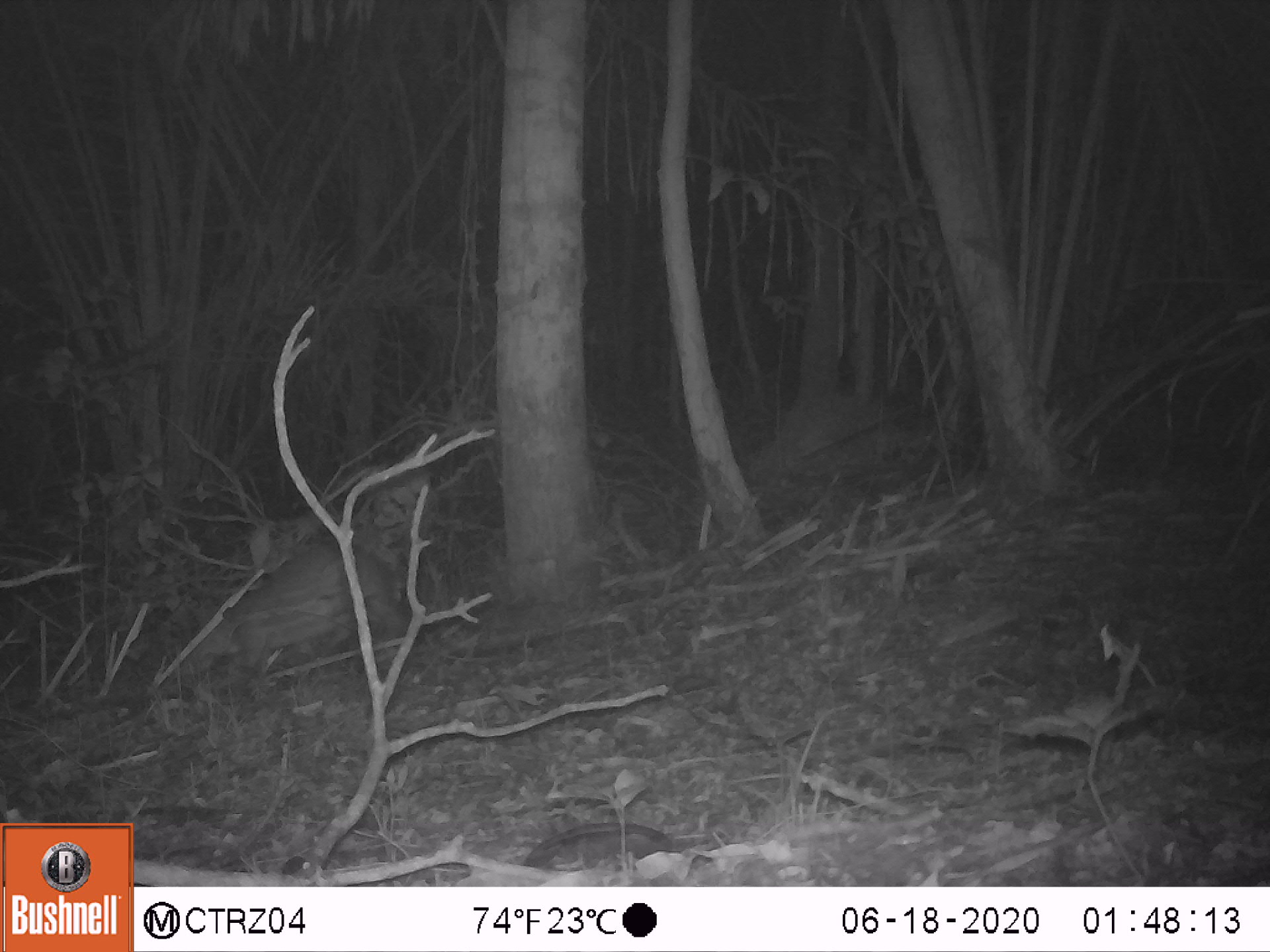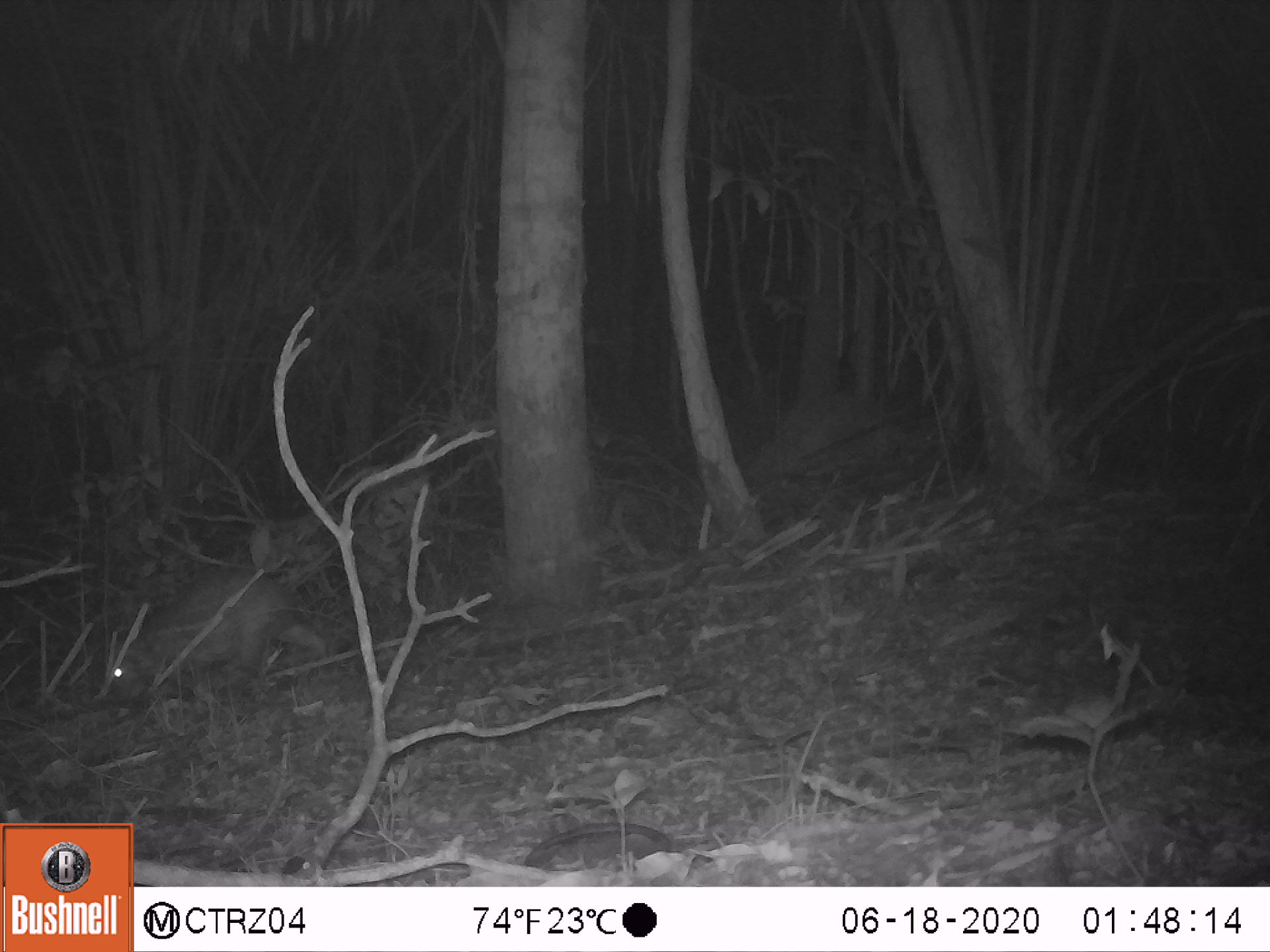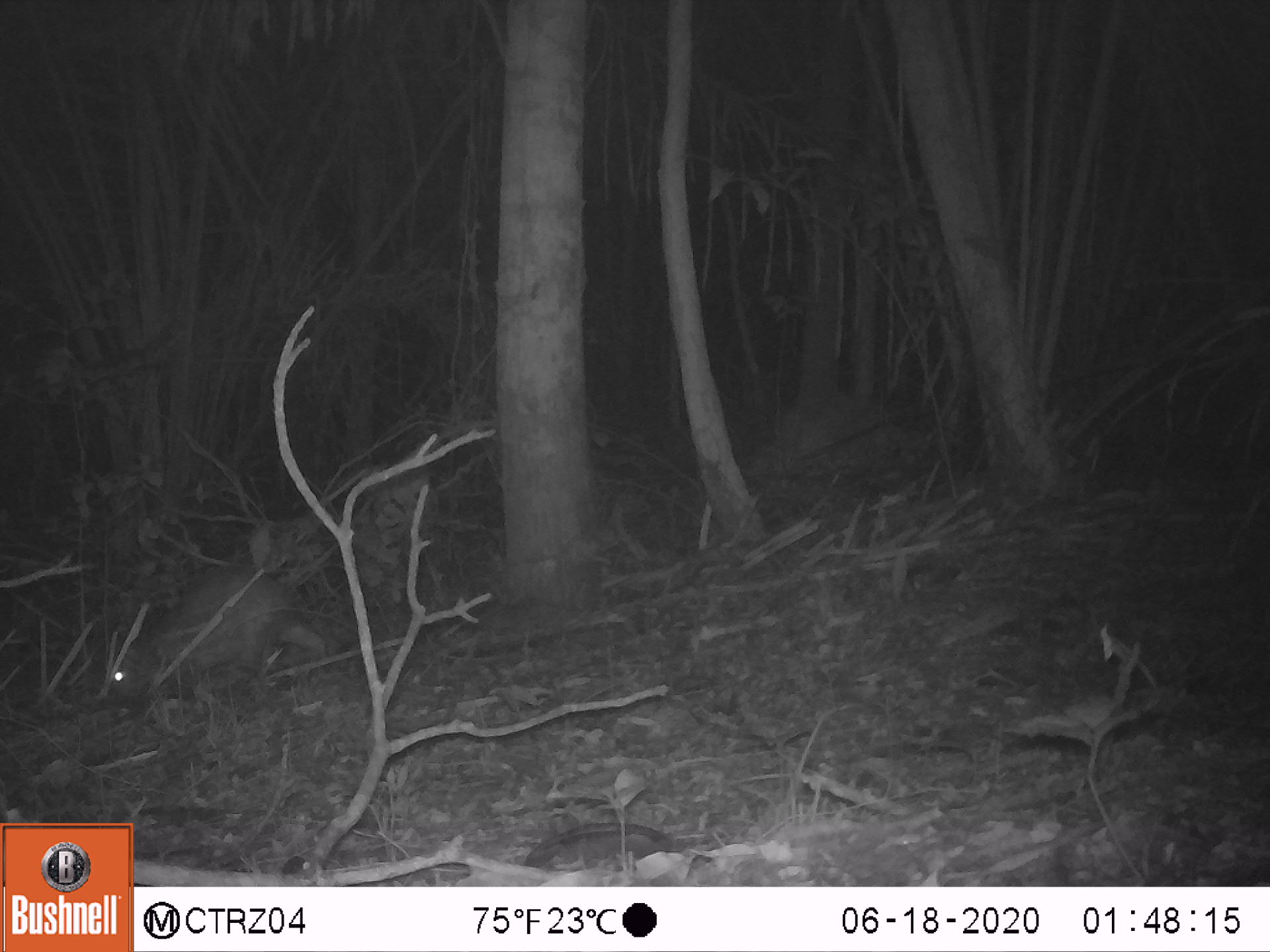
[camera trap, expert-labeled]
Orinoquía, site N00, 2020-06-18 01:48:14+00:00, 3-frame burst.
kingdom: Animalia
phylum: Chordata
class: Mammalia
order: Rodentia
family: Cuniculidae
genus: Cuniculus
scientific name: Cuniculus paca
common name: spotted paca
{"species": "spotted paca (Cuniculus paca)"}